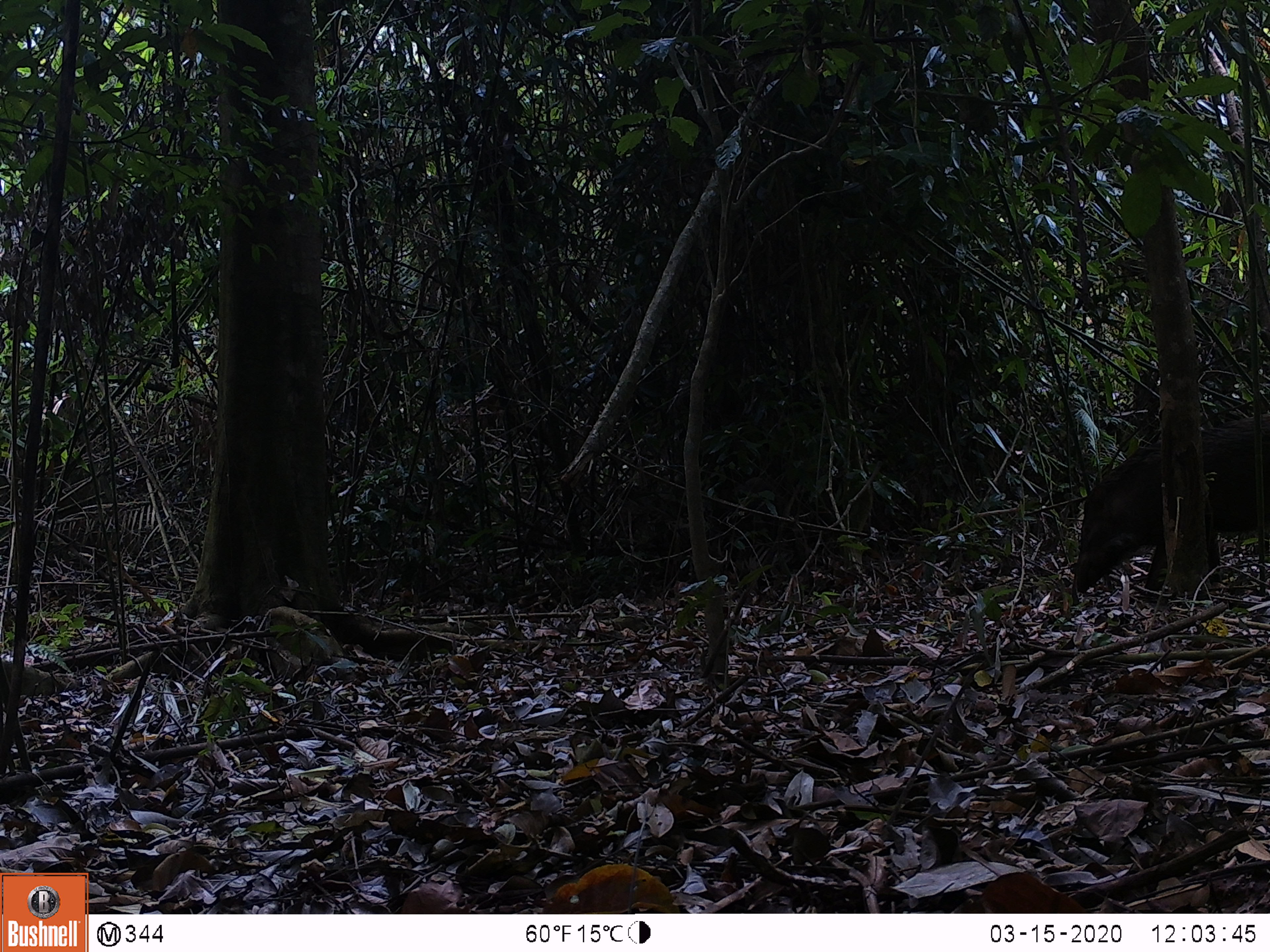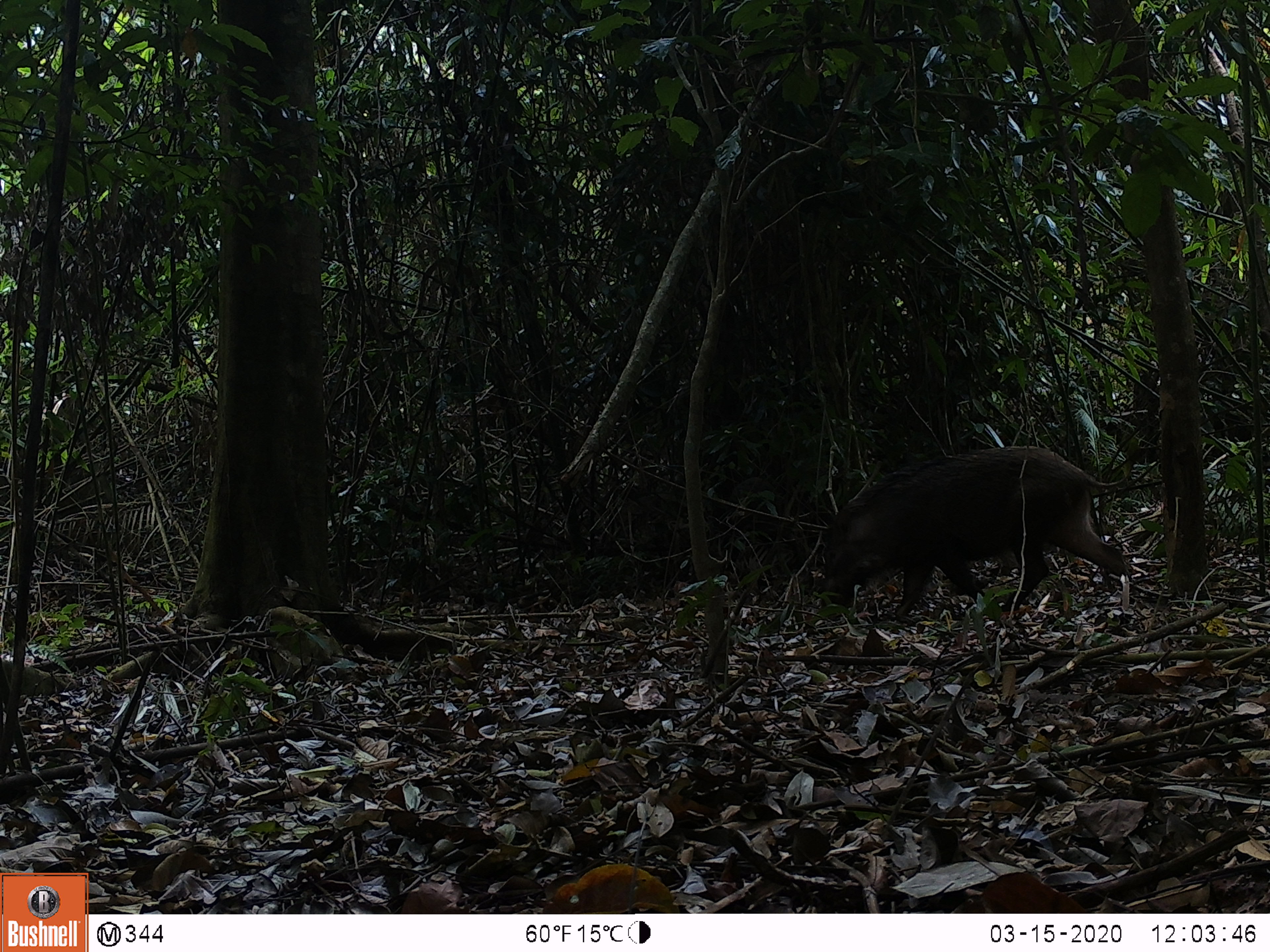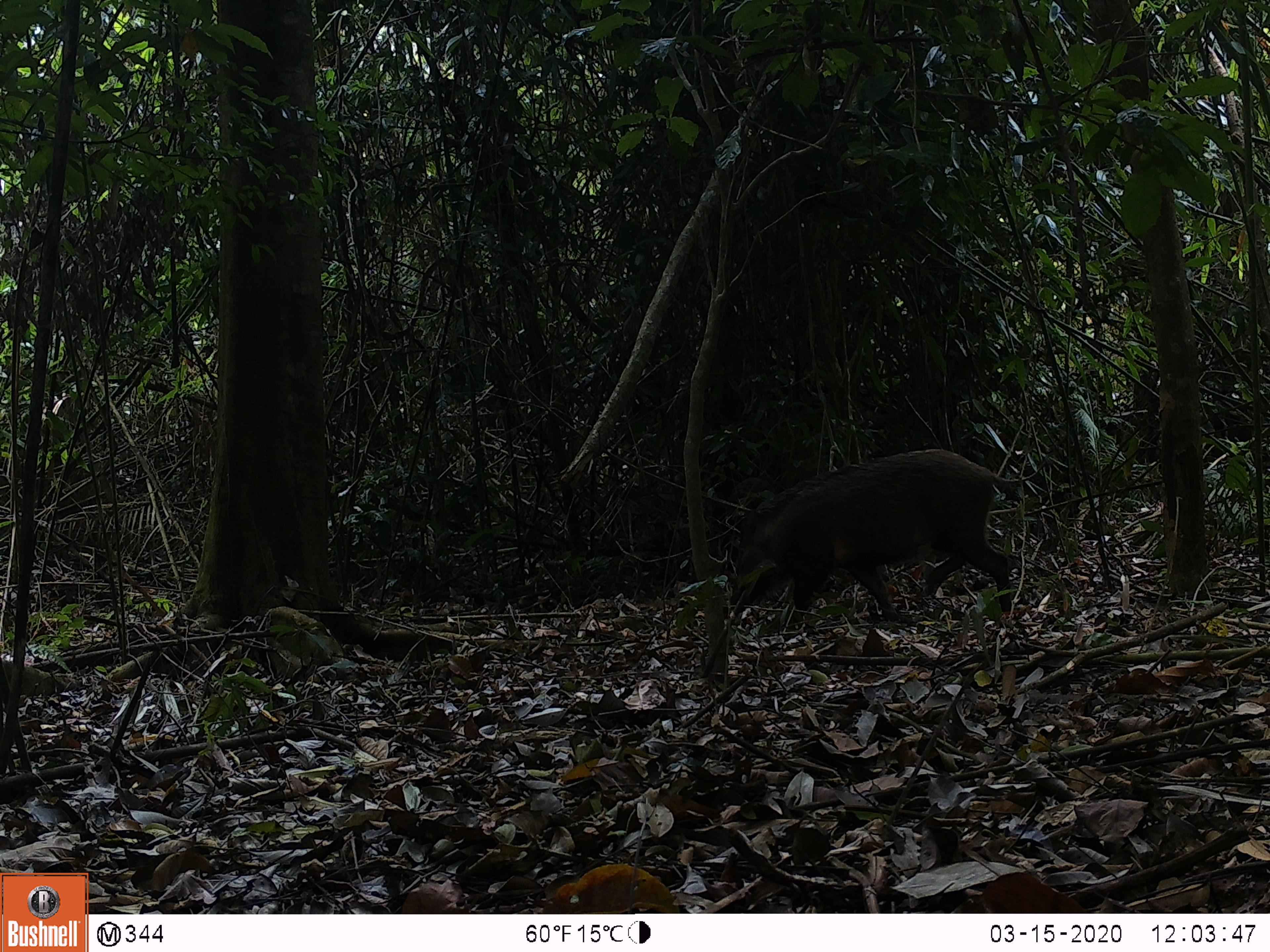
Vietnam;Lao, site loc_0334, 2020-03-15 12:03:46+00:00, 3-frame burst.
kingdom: Animalia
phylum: Chordata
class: Mammalia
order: Artiodactyla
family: Suidae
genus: Sus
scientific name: Sus scrofa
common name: eurasian wild pig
Eurasian wild pig (Sus scrofa). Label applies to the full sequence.